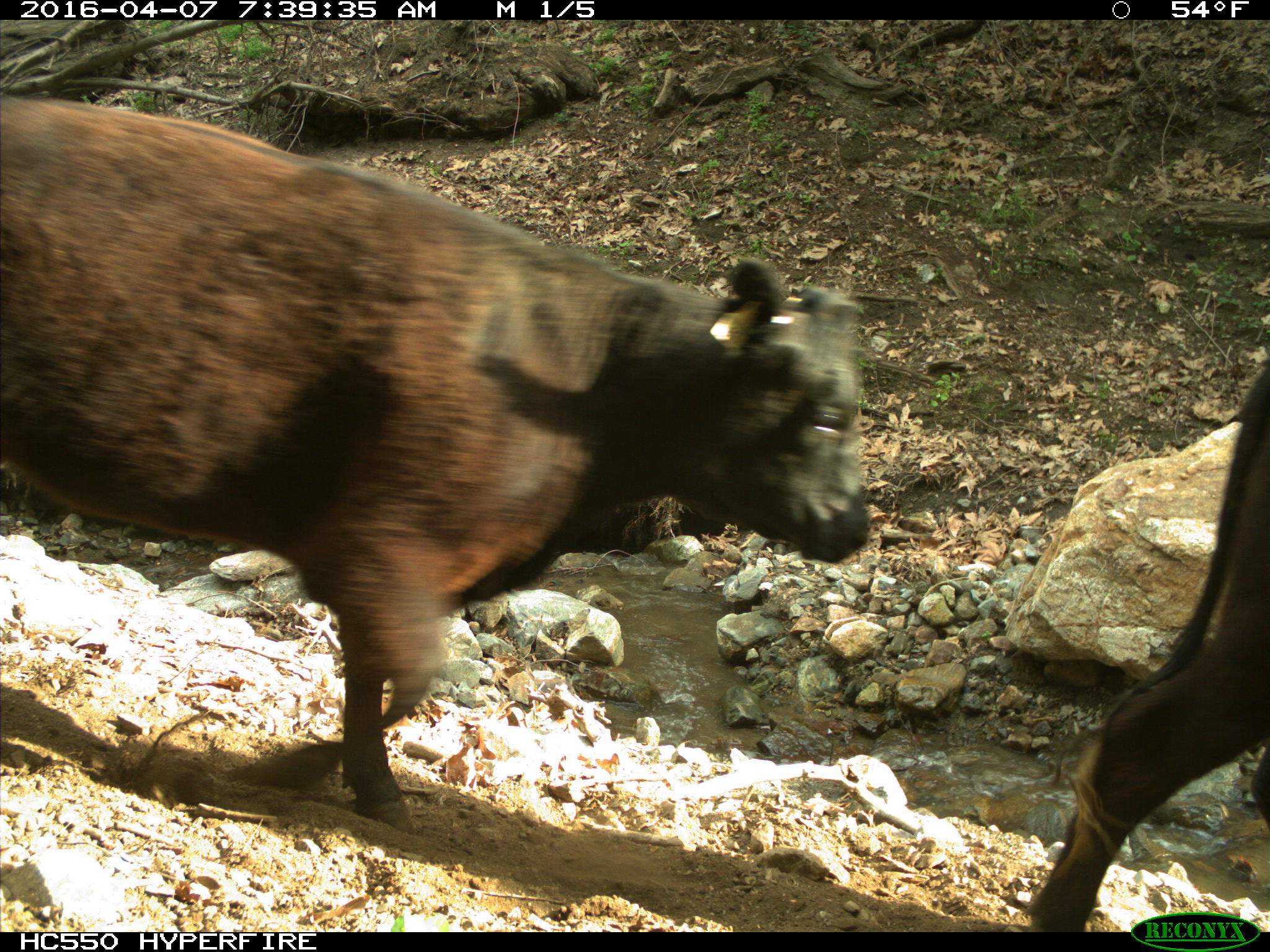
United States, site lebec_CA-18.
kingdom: Animalia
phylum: Chordata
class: Mammalia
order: Artiodactyla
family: Bovidae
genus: Bos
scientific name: Bos taurus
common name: domestic cow